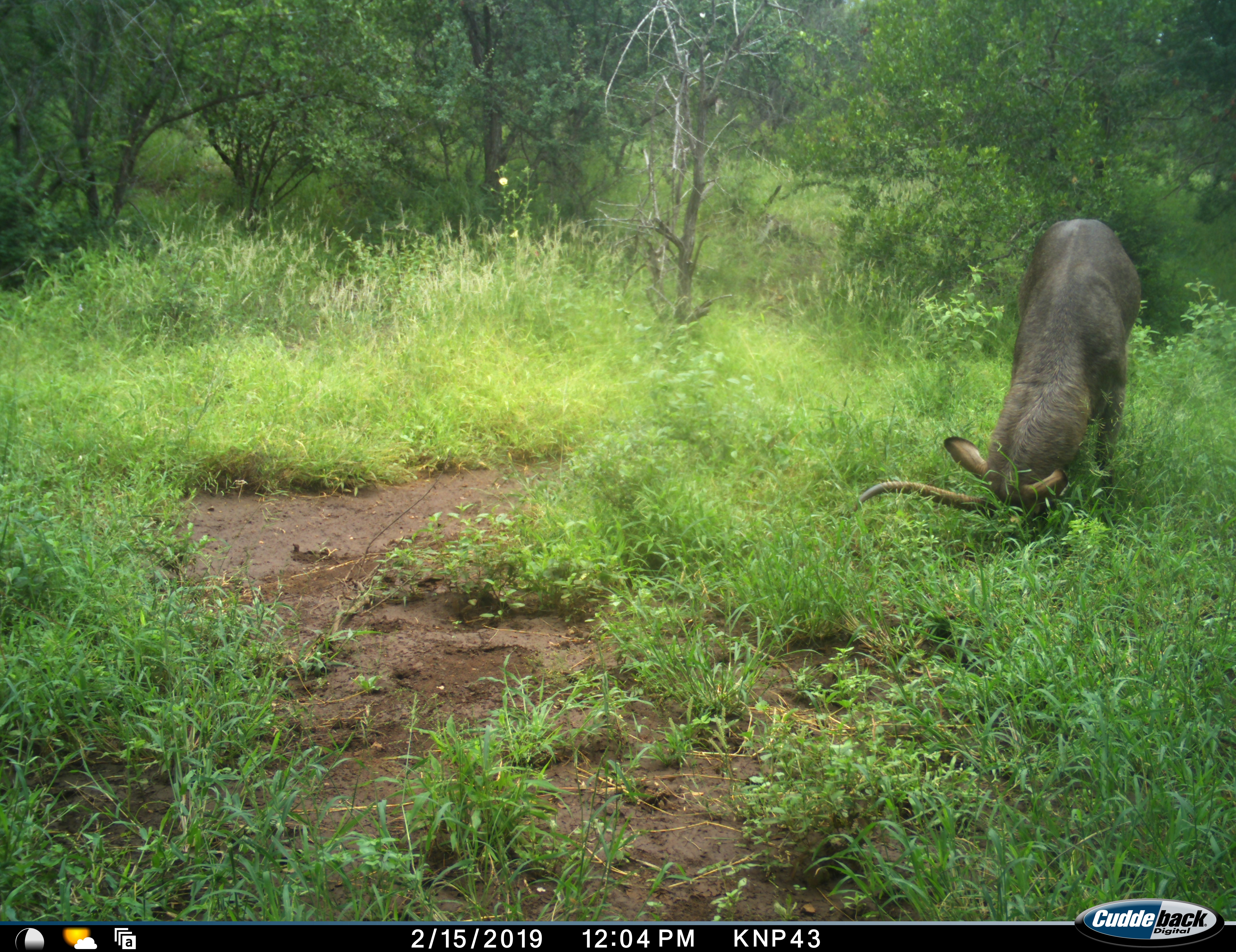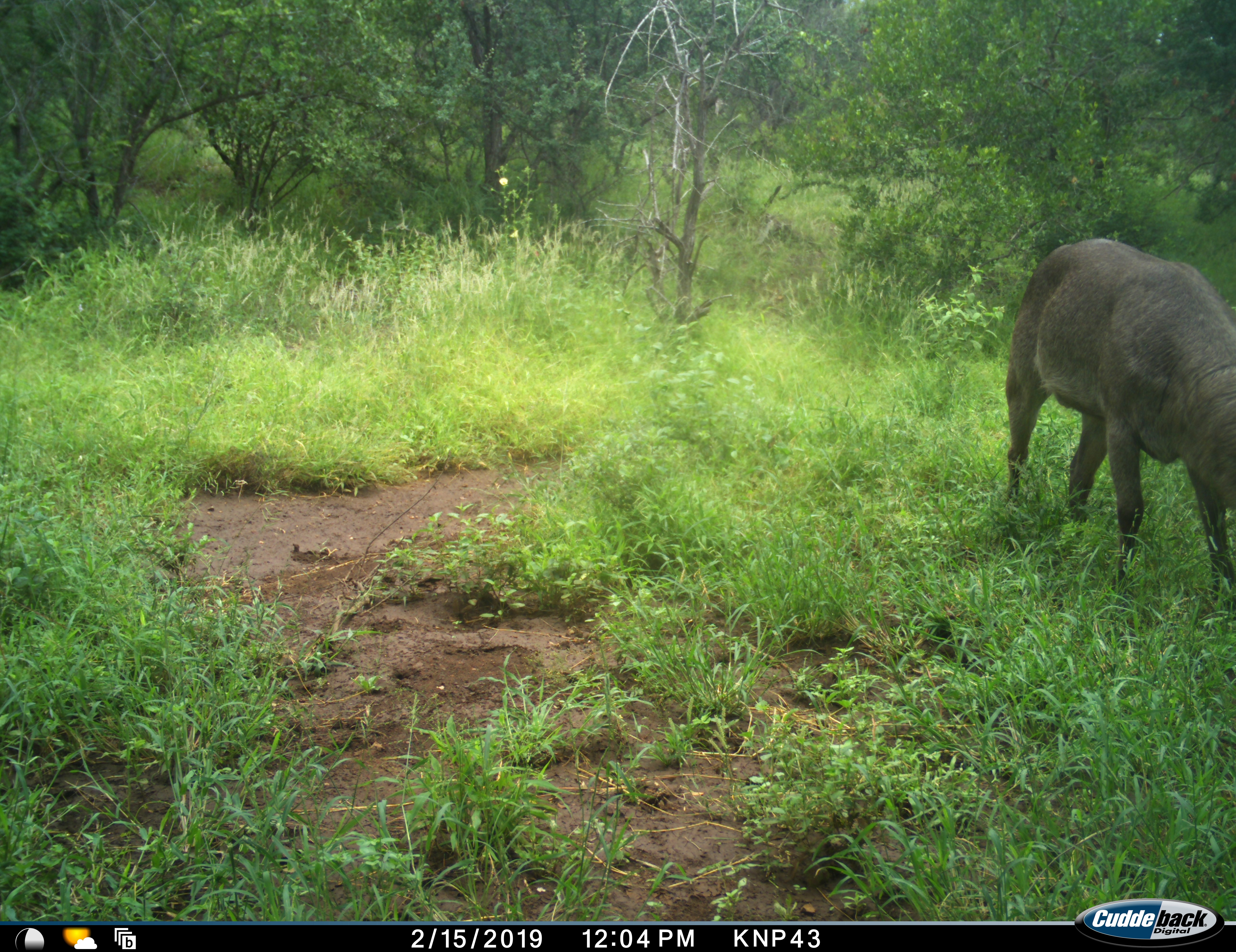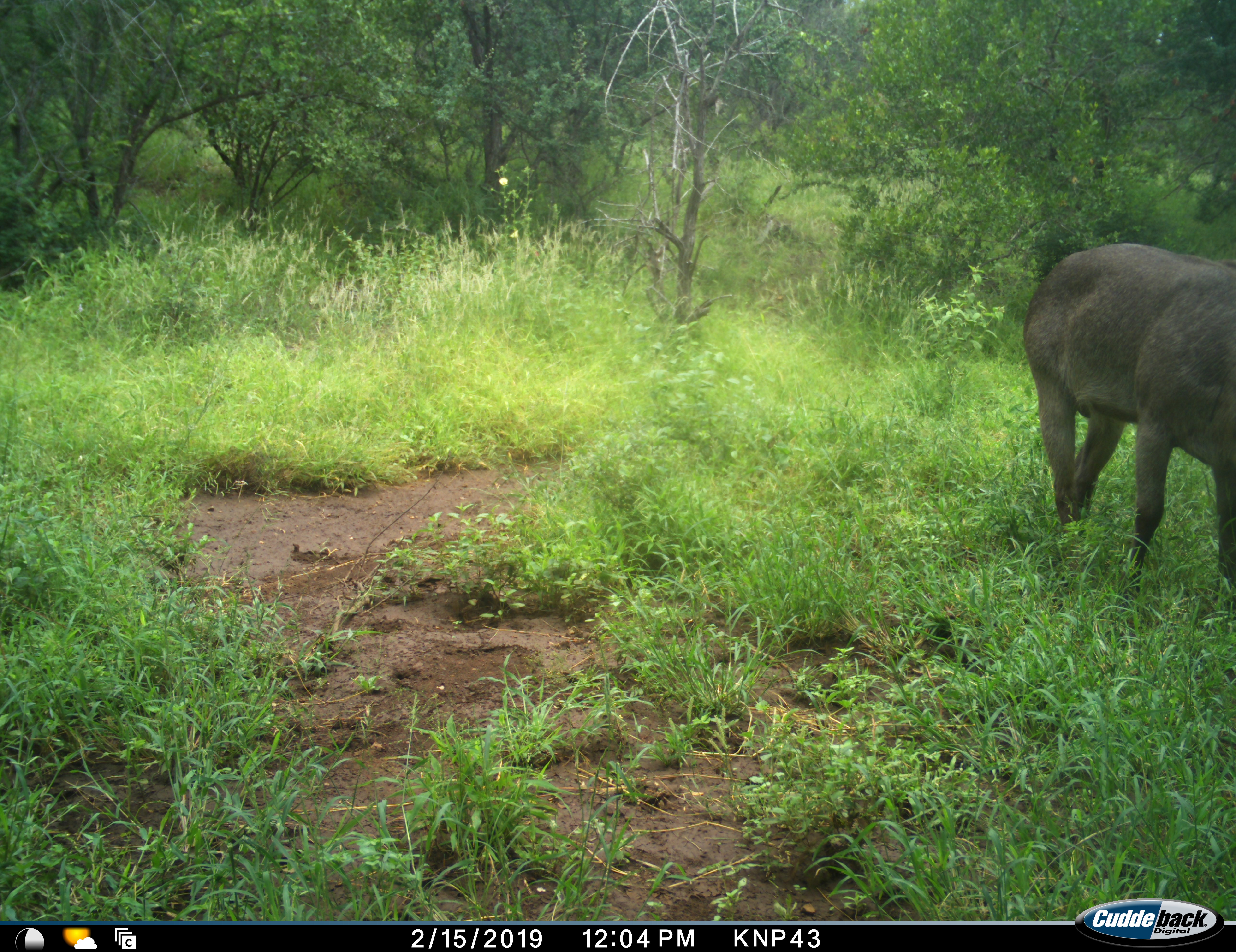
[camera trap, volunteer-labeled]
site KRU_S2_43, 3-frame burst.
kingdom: Animalia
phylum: Chordata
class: Mammalia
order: Artiodactyla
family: Bovidae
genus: Kobus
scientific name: Kobus ellipsiprymnus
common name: waterbuck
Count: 1.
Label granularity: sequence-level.